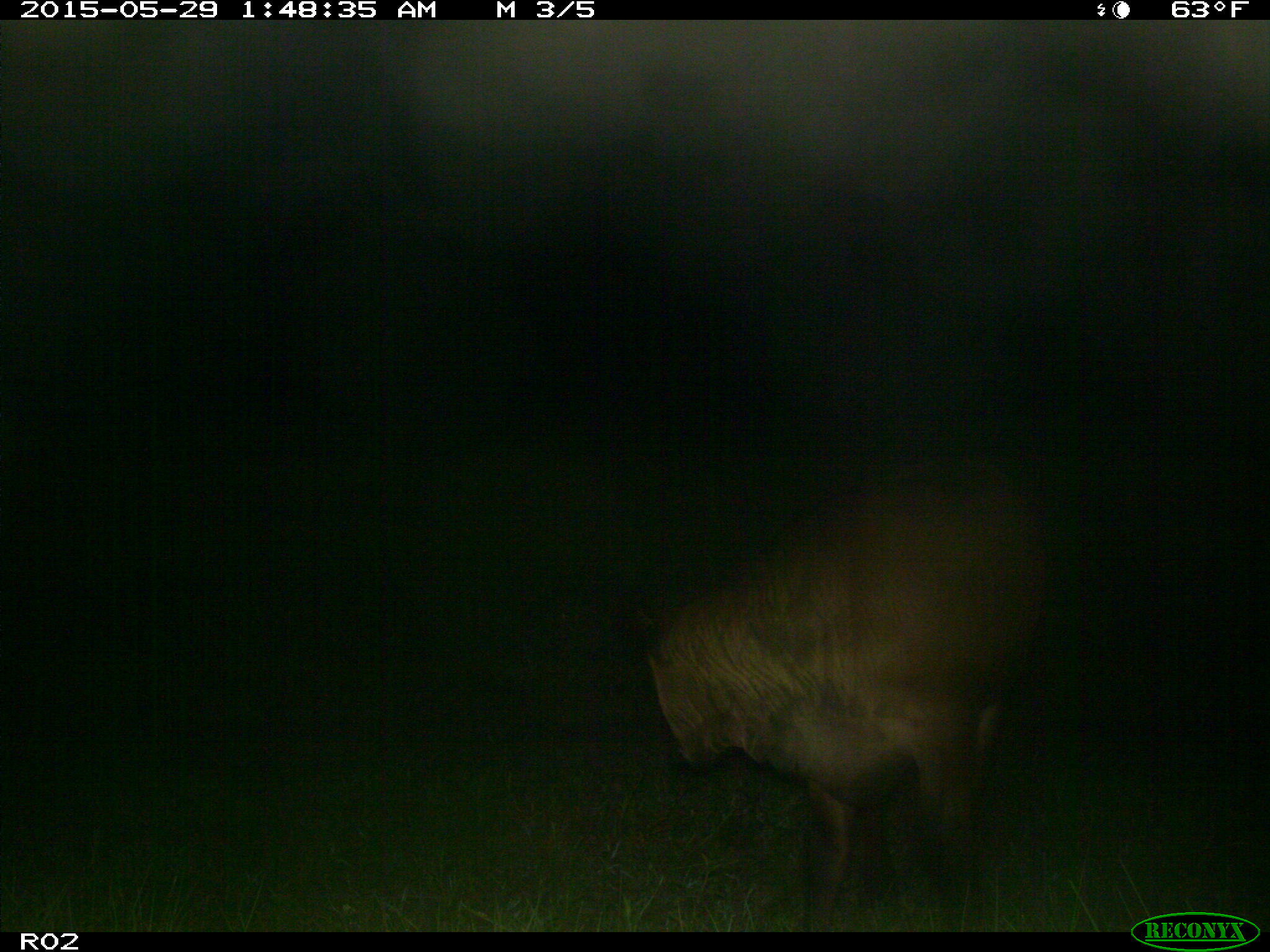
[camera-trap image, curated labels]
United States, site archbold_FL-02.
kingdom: Animalia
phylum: Chordata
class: Mammalia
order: Artiodactyla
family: Bovidae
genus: Bos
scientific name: Bos taurus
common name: domestic cow